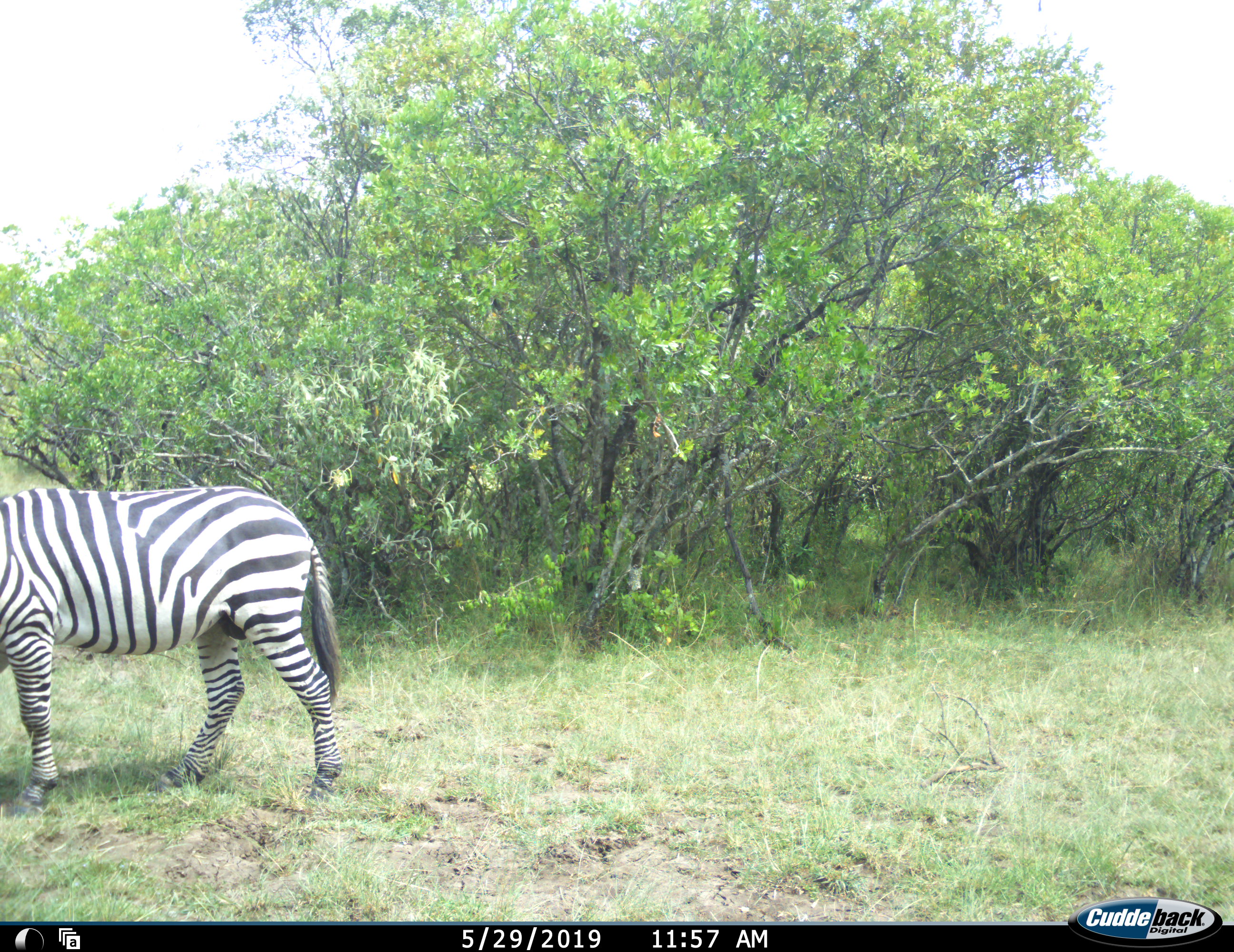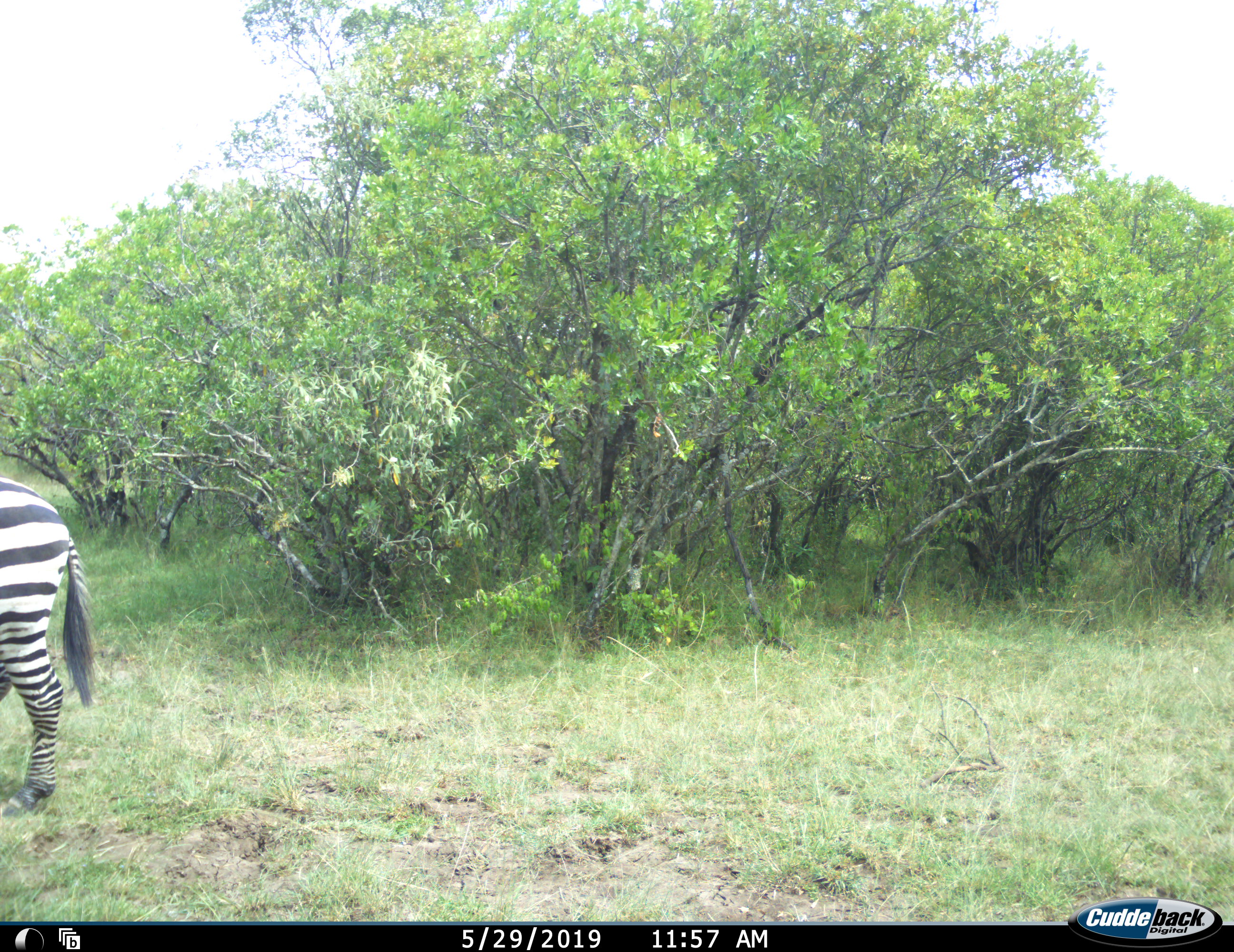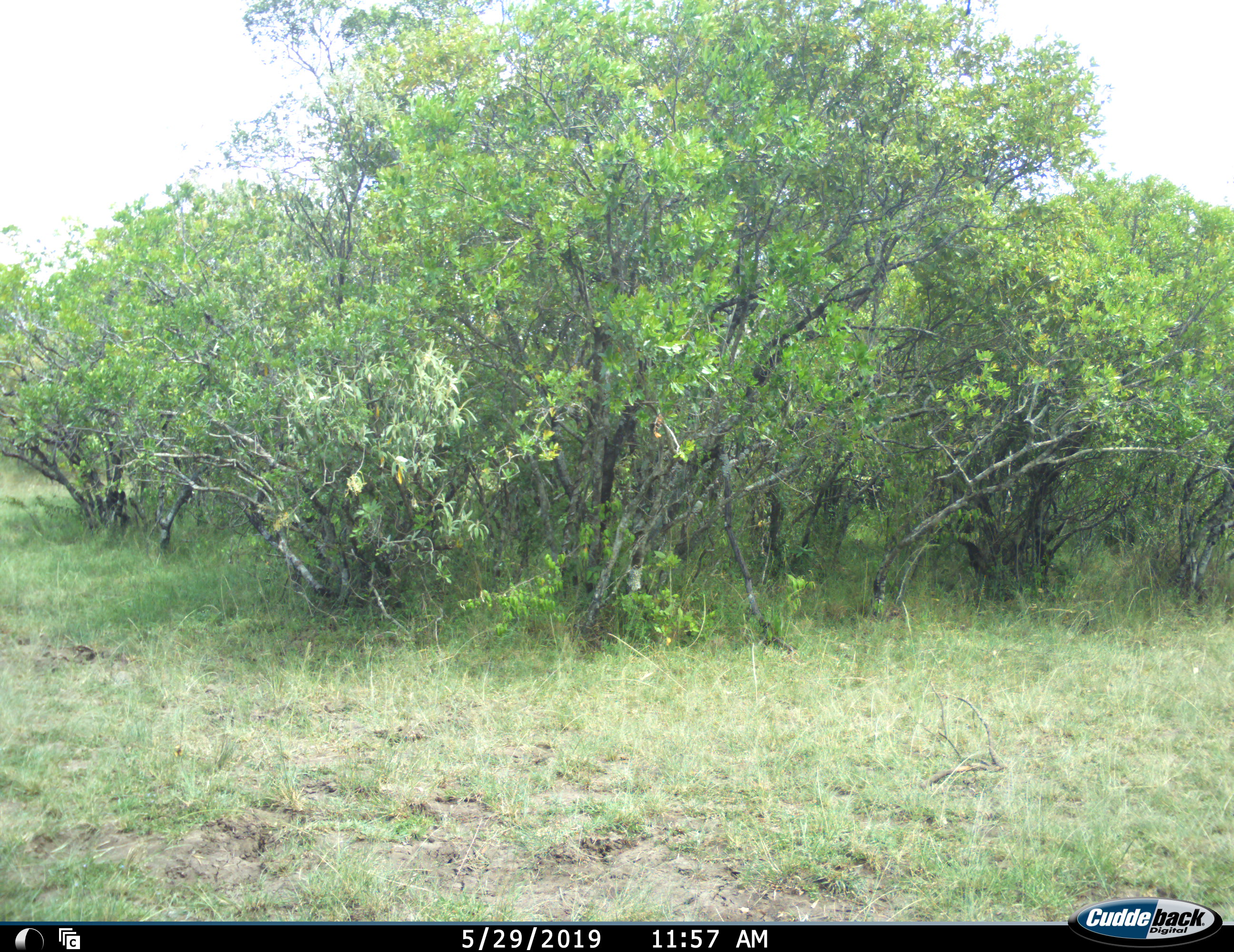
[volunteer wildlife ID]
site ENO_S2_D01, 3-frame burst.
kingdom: Animalia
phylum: Chordata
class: Mammalia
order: Perissodactyla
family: Equidae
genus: Equus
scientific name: Equus quagga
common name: plains zebra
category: zebraplains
Zebraplains (plains zebra) (Equus quagga), count 1. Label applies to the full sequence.